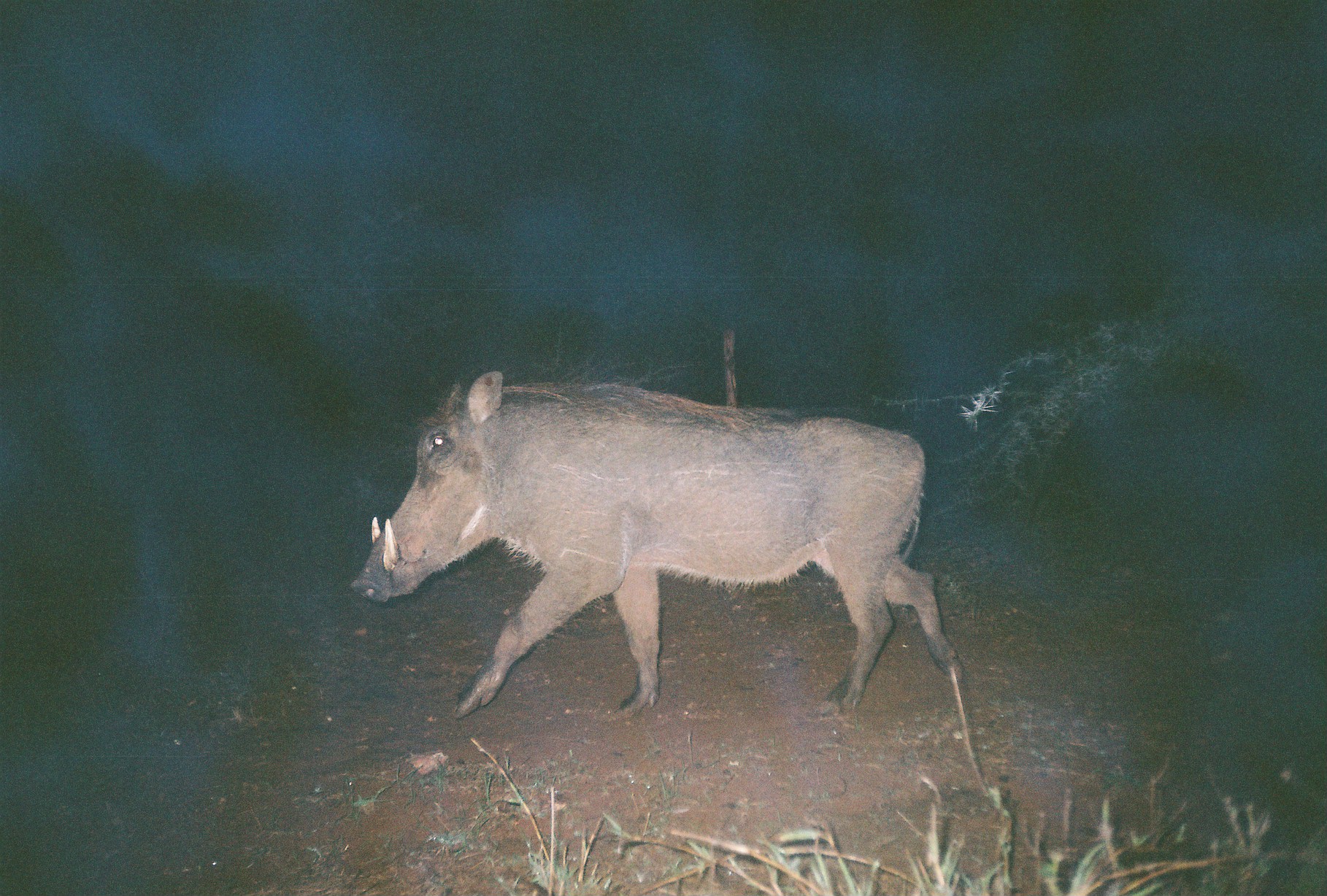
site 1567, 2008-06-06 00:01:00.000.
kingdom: Animalia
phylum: Chordata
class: Mammalia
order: Artiodactyla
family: Suidae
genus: Phacochoerus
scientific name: Phacochoerus africanus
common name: common warthog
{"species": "Phacochoerus africanus (common warthog)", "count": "1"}